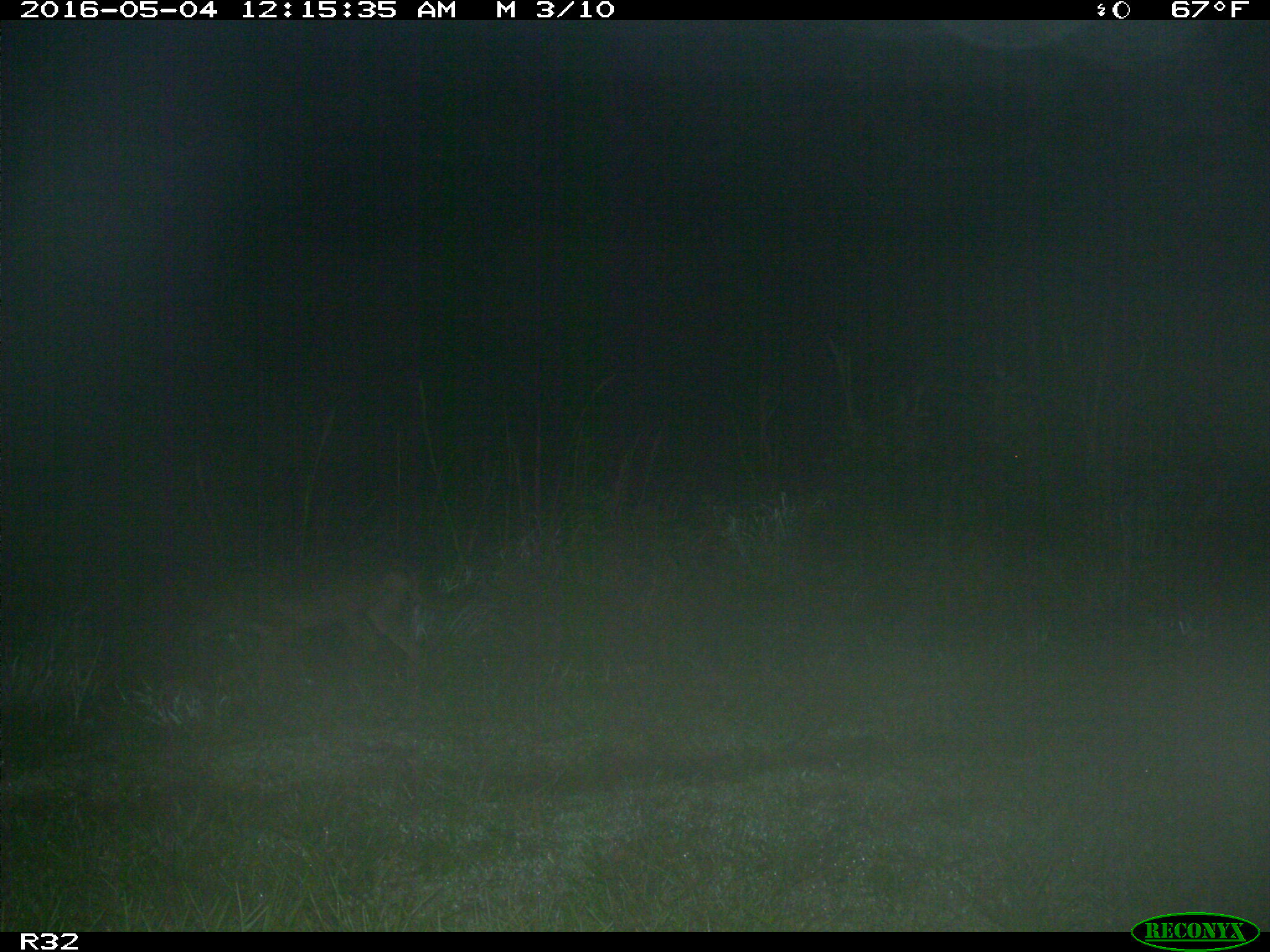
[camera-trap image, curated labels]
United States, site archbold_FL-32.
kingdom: Animalia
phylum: Chordata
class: Mammalia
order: Carnivora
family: Canidae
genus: Canis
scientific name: Canis latrans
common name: coyote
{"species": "Canis latrans (coyote)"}